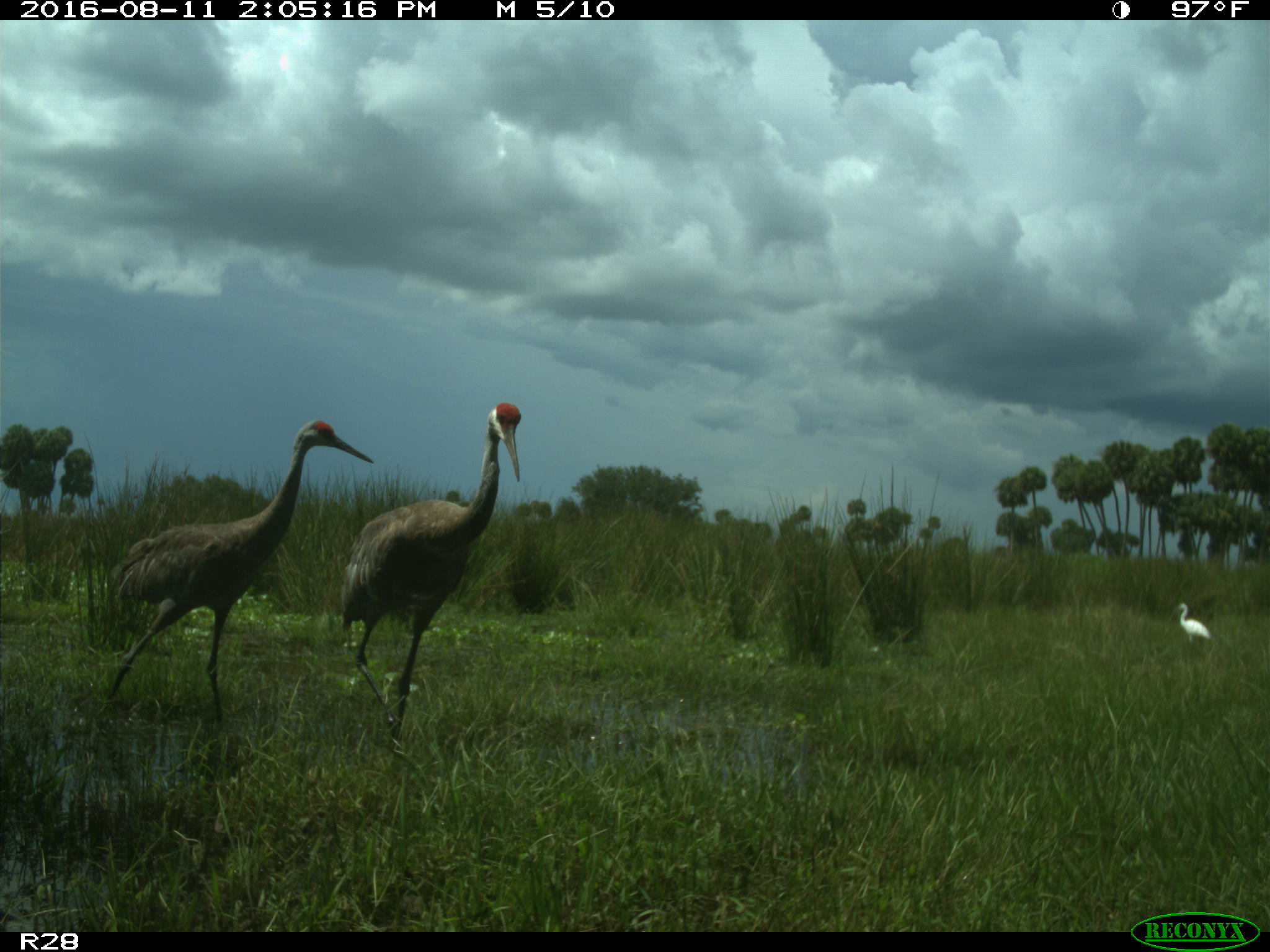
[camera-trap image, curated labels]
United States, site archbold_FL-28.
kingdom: Animalia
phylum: Chordata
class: Aves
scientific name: Aves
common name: birds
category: unidentified bird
Unidentified bird (birds) (Aves).